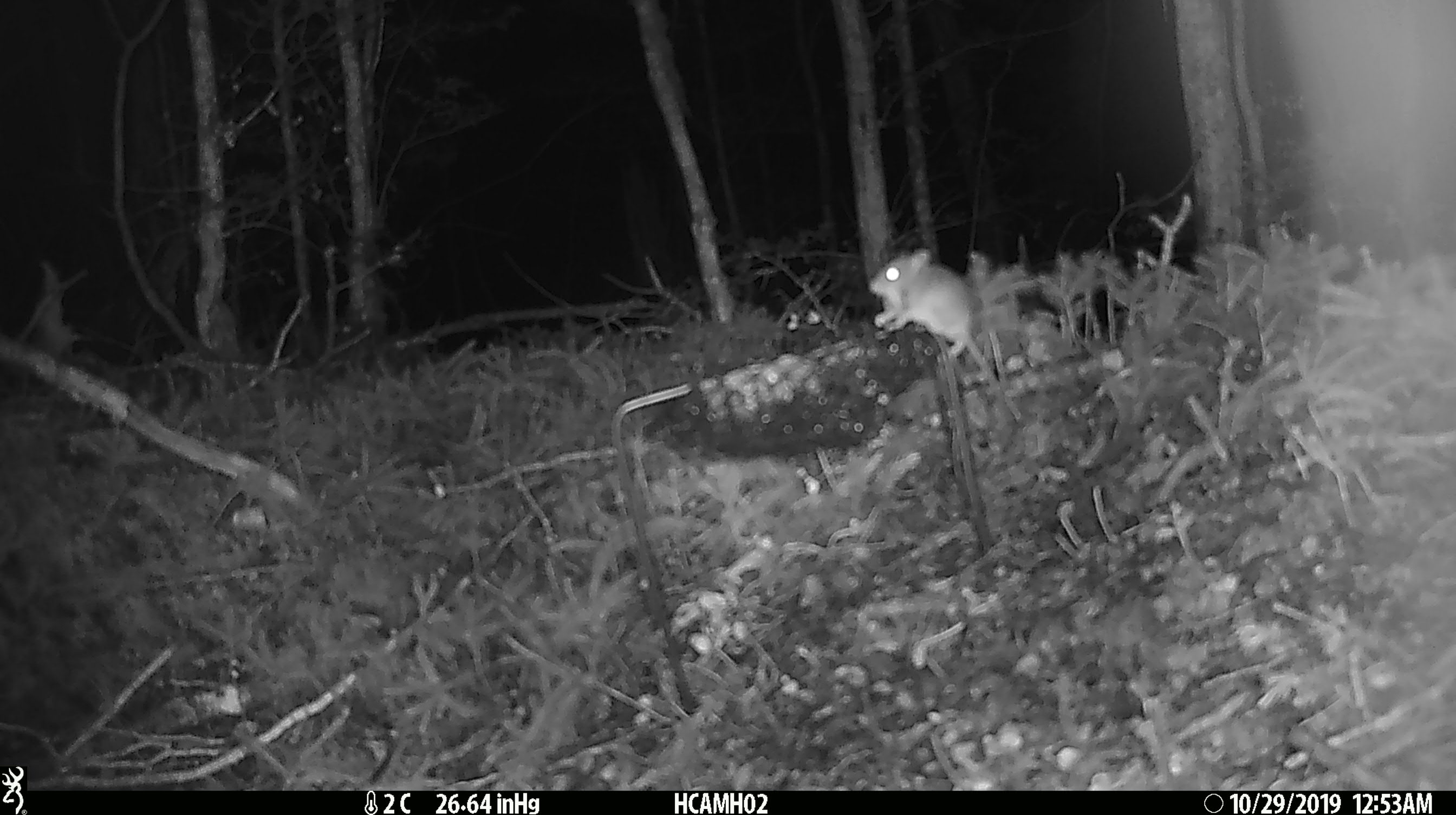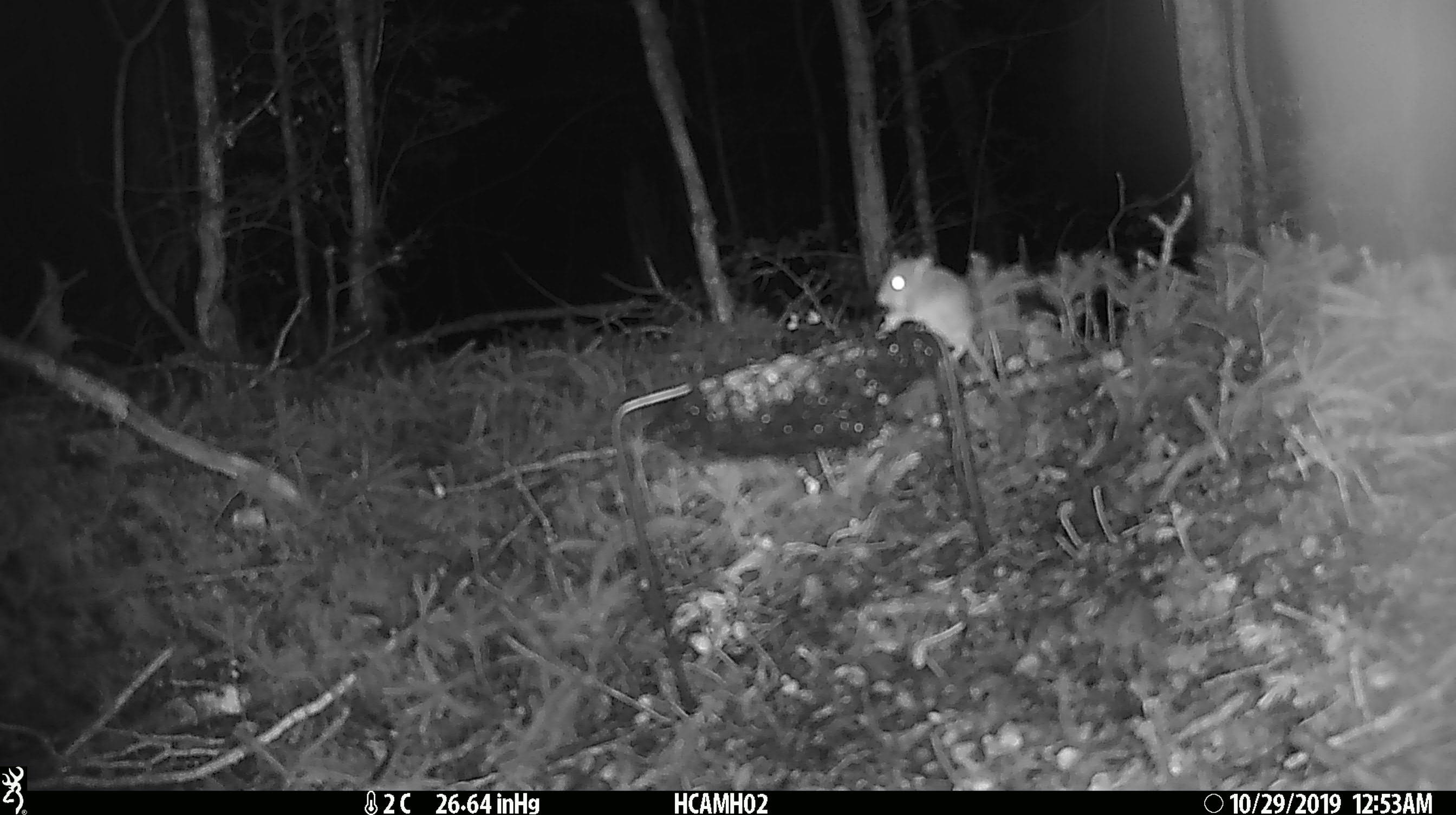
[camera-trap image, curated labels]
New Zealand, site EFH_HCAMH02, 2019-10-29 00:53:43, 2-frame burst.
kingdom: Animalia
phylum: Chordata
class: Mammalia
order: Rodentia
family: Muridae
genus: Mus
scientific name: Mus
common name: mouse